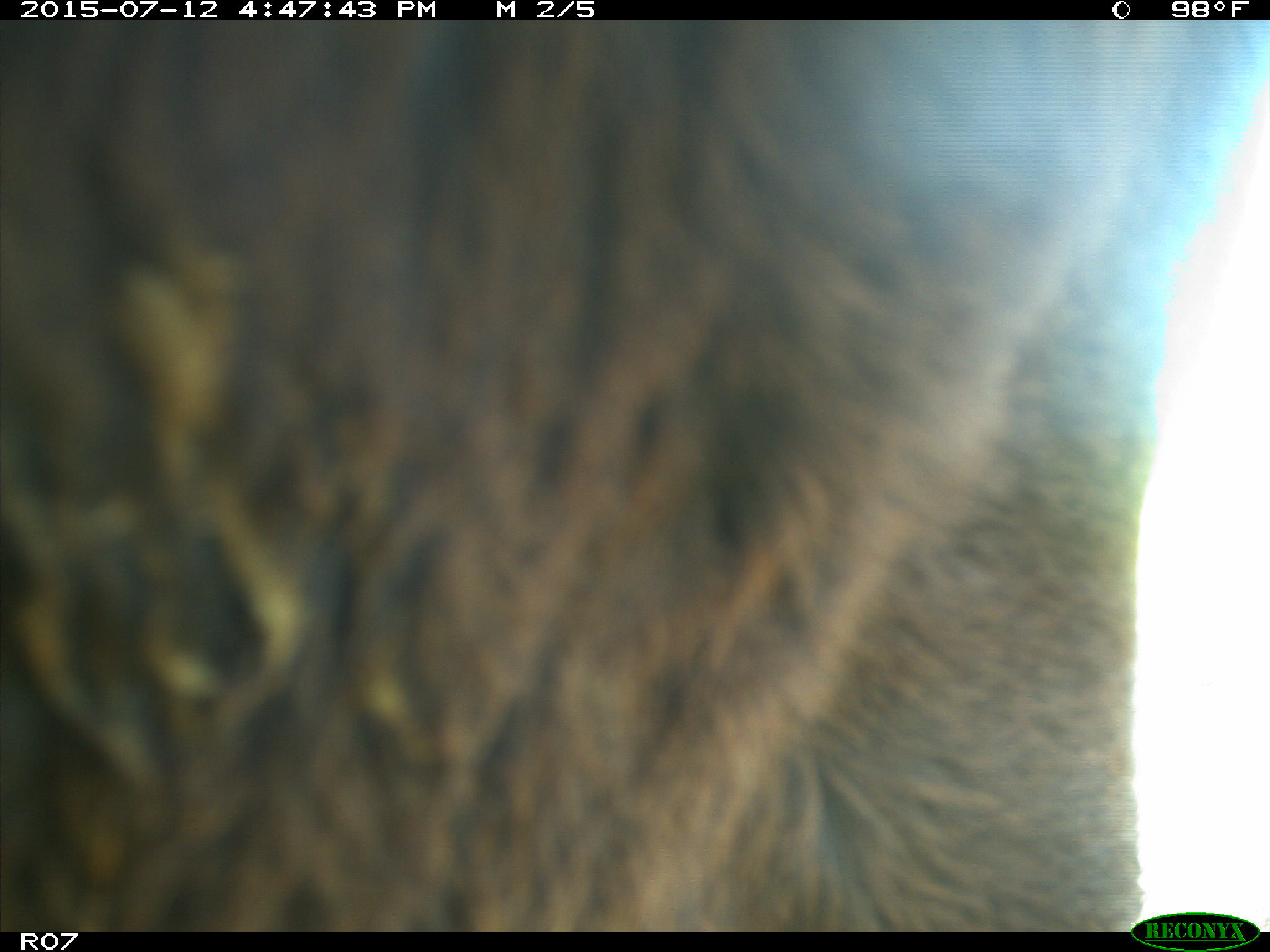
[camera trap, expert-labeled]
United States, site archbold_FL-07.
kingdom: Animalia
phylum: Chordata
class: Mammalia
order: Artiodactyla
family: Bovidae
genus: Bos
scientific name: Bos taurus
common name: domestic cow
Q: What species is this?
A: Bos taurus (domestic cow).